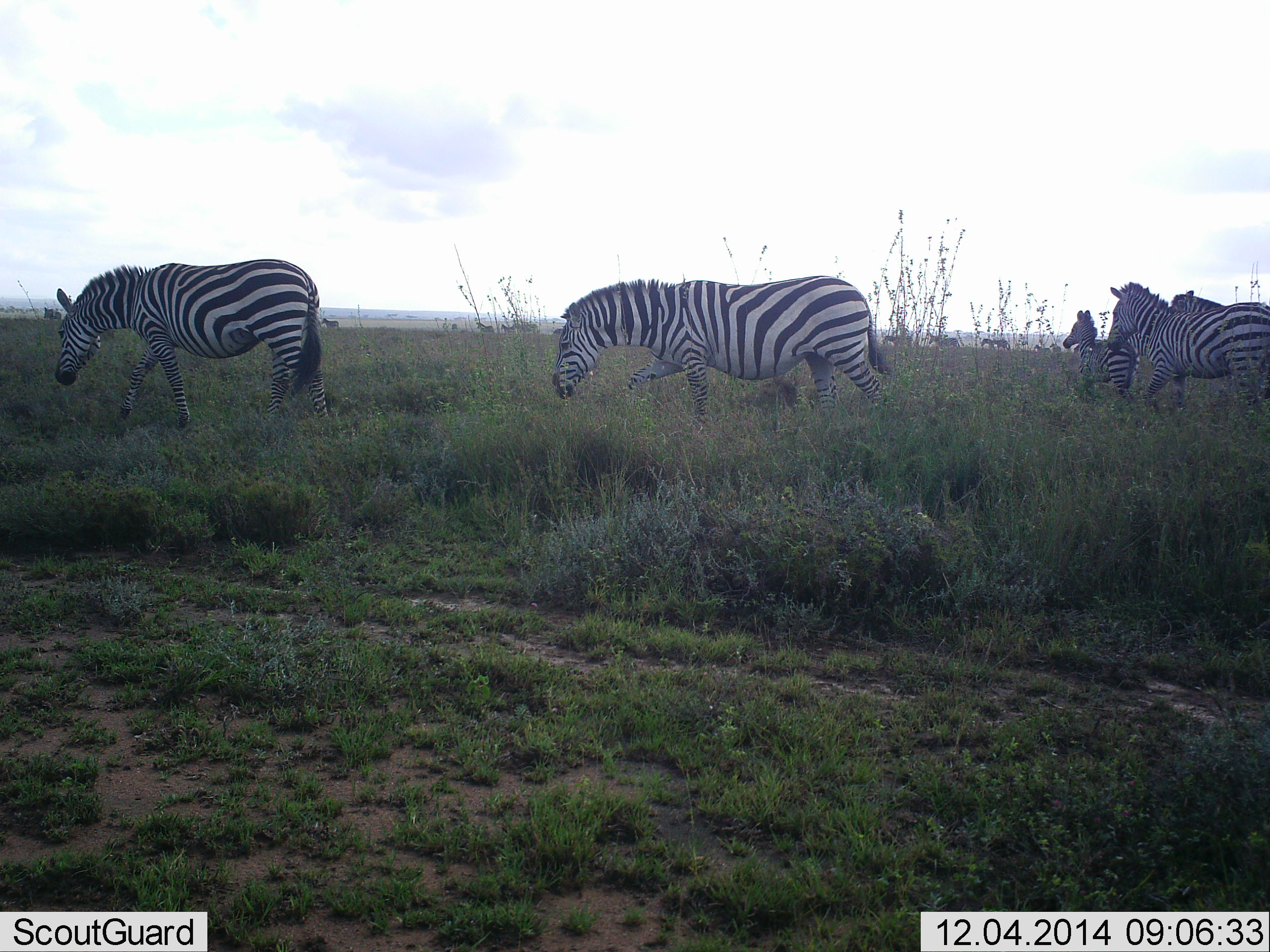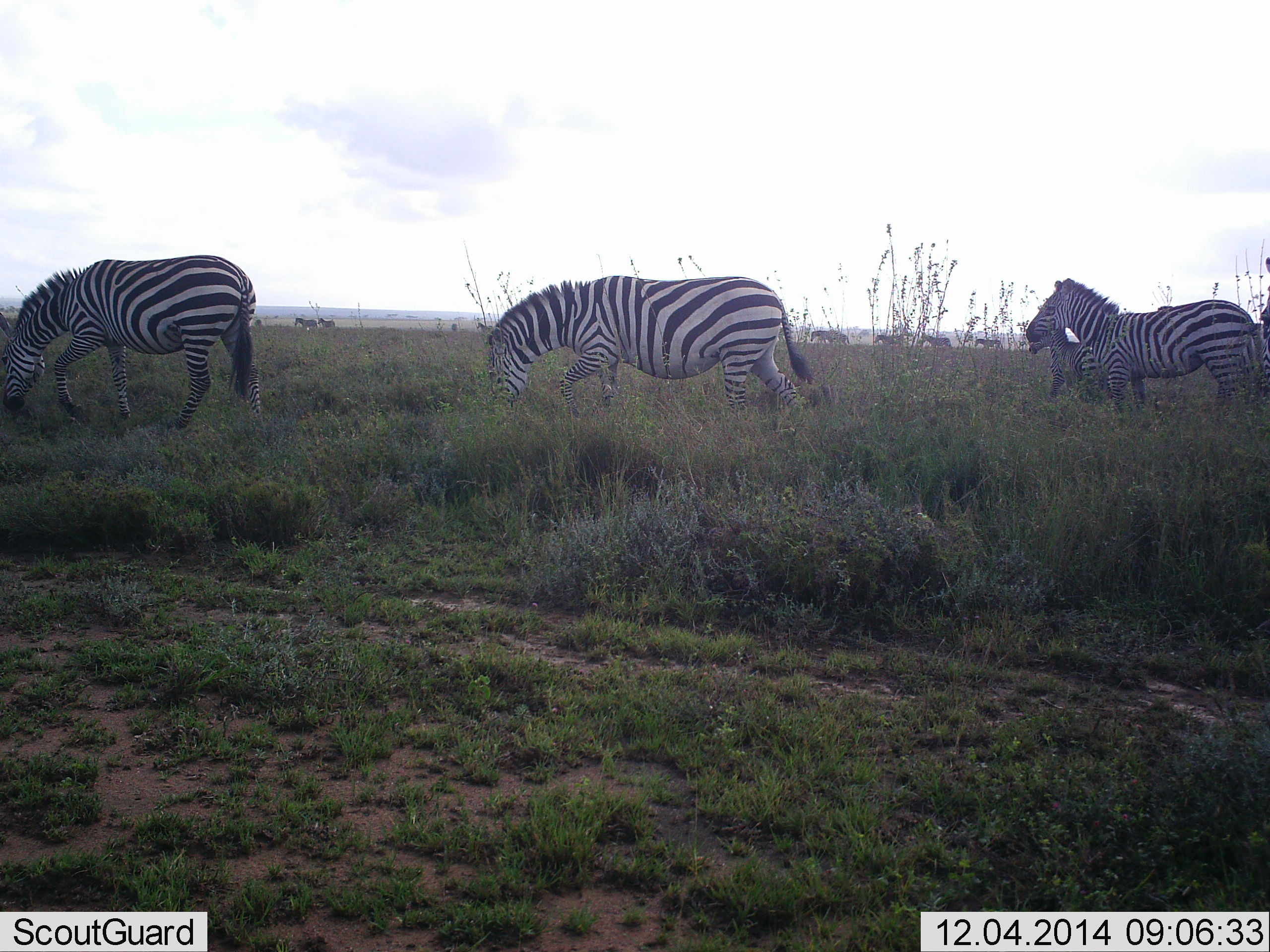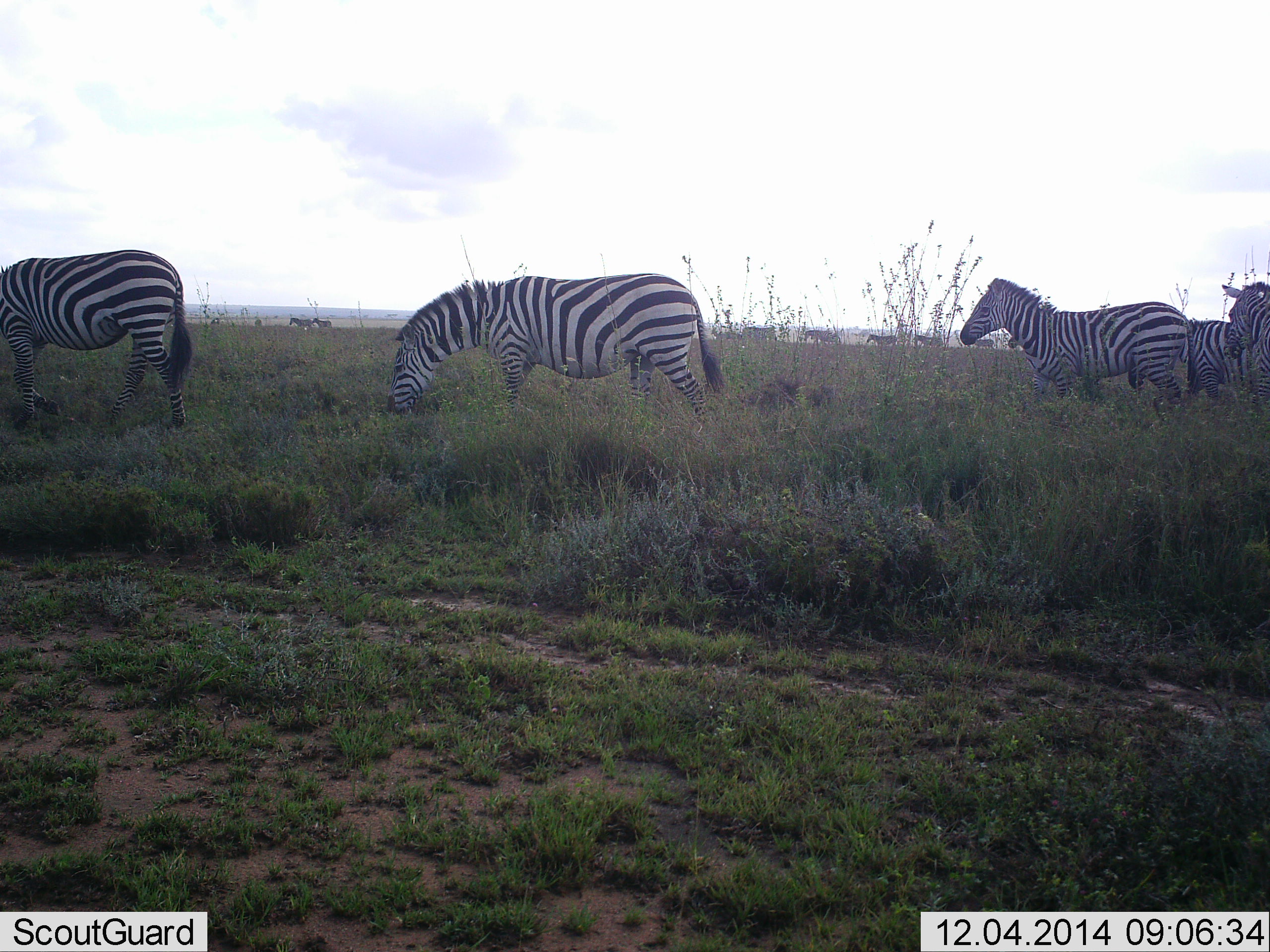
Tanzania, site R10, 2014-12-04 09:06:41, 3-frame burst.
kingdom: Animalia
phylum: Chordata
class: Mammalia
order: Perissodactyla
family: Equidae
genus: Equus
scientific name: Equus quagga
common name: plains zebra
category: zebra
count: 11-50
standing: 9%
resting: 0%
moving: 100%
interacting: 0%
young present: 45%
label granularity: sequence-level